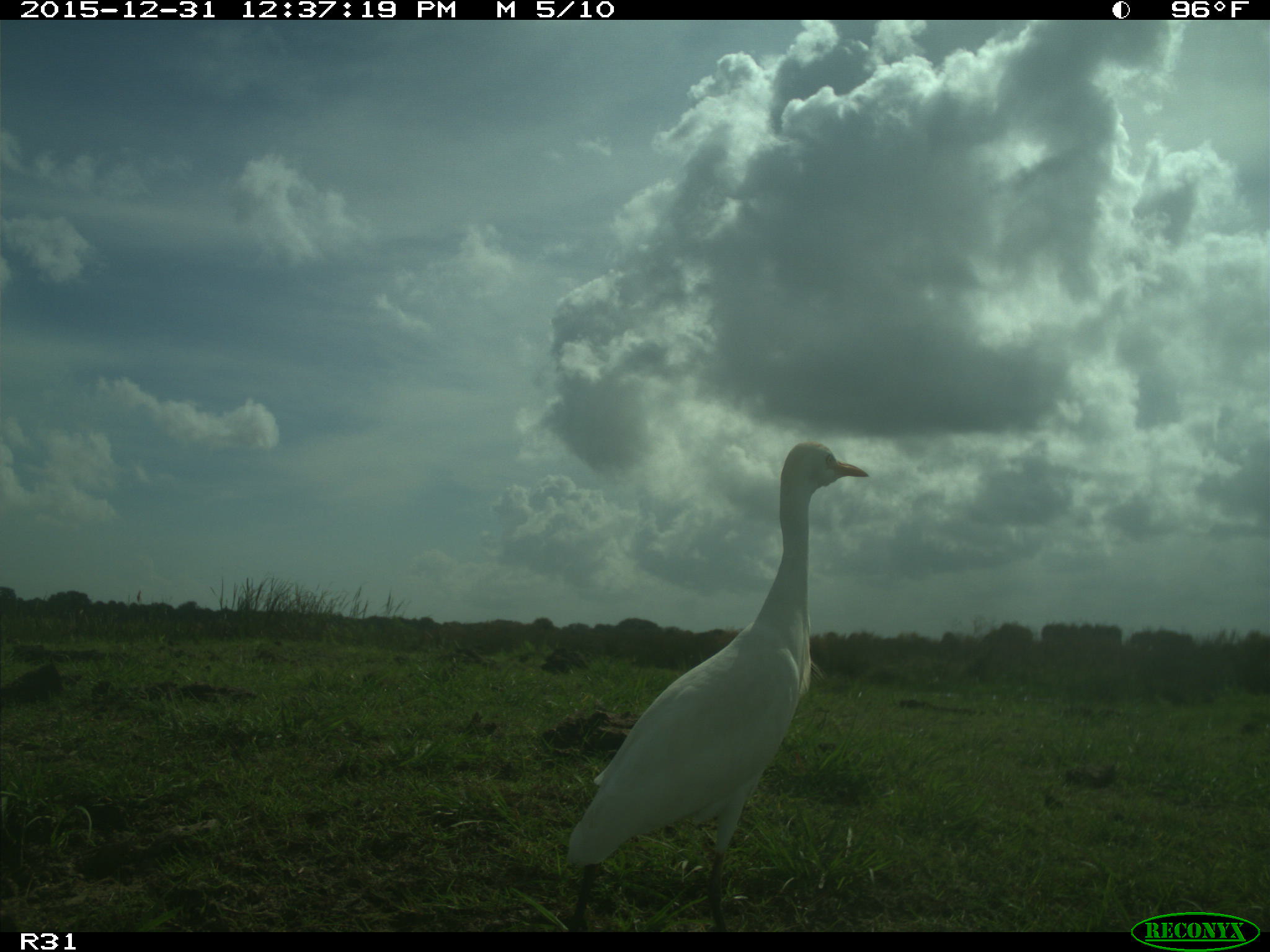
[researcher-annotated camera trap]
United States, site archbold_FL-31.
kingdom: Animalia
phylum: Chordata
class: Aves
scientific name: Aves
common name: birds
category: unidentified bird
Unidentified bird (birds) (Aves).